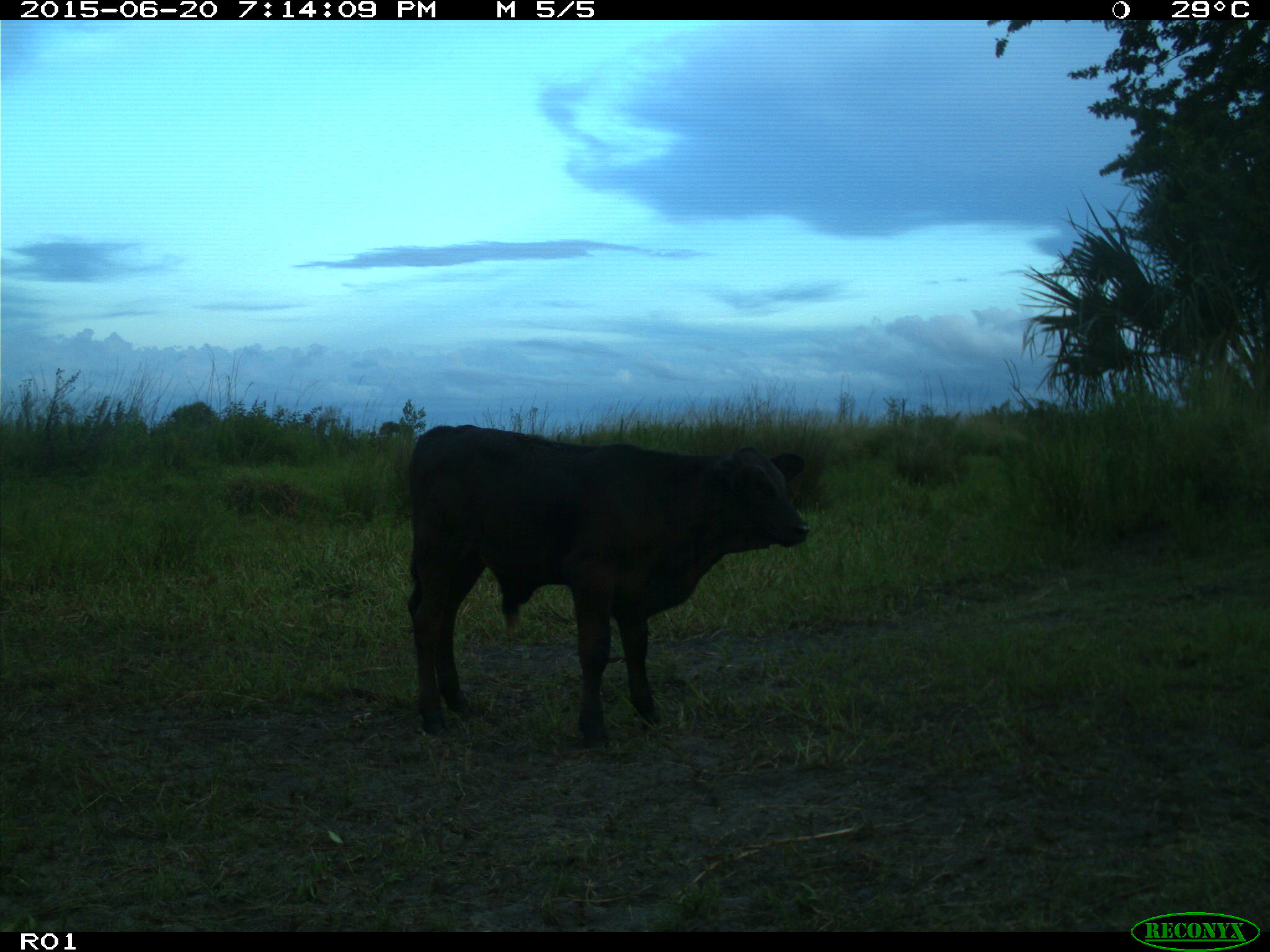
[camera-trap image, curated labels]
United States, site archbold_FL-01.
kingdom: Animalia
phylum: Chordata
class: Mammalia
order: Artiodactyla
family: Bovidae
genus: Bos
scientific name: Bos taurus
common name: domestic cow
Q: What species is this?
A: Bos taurus (domestic cow).